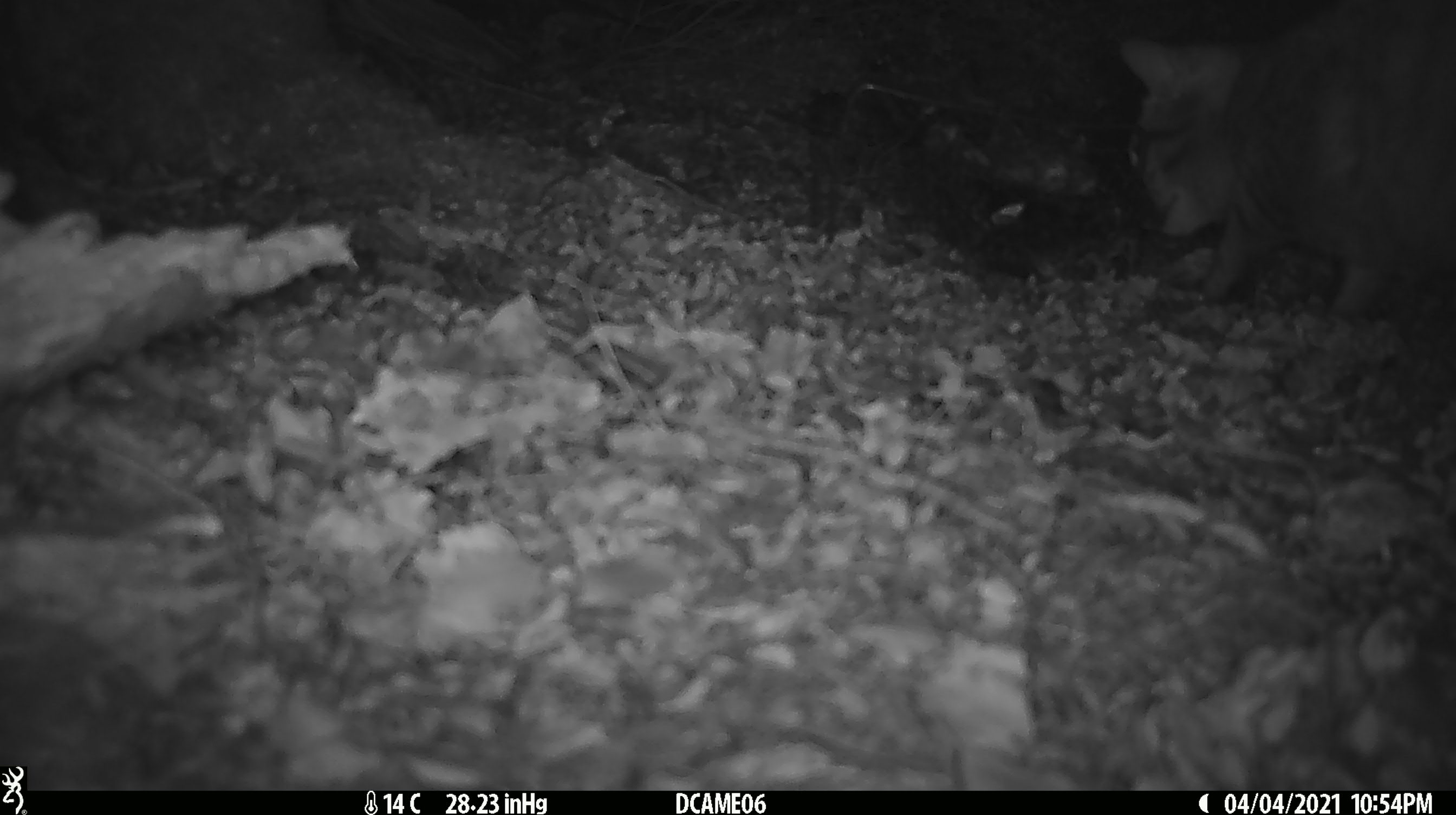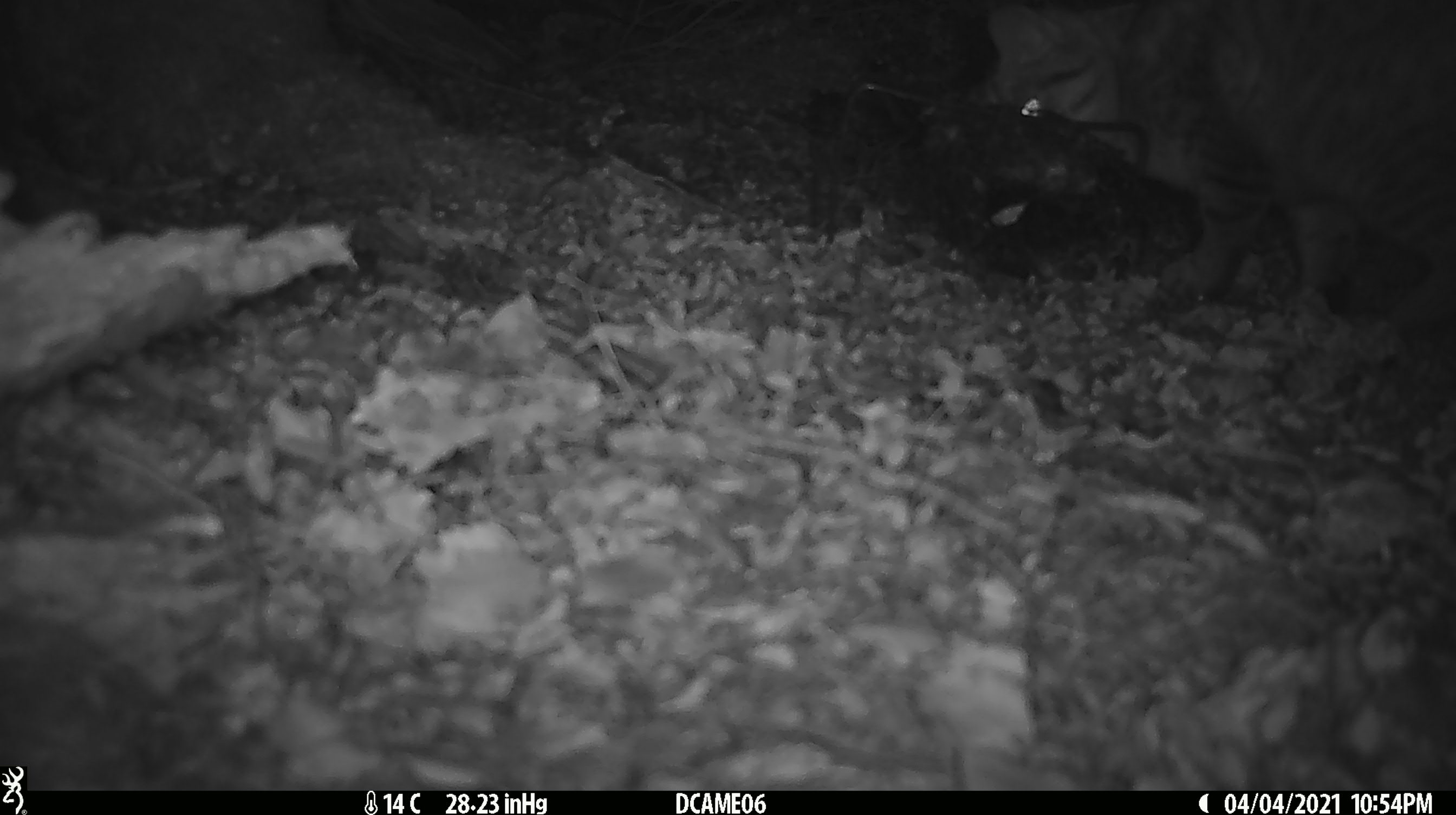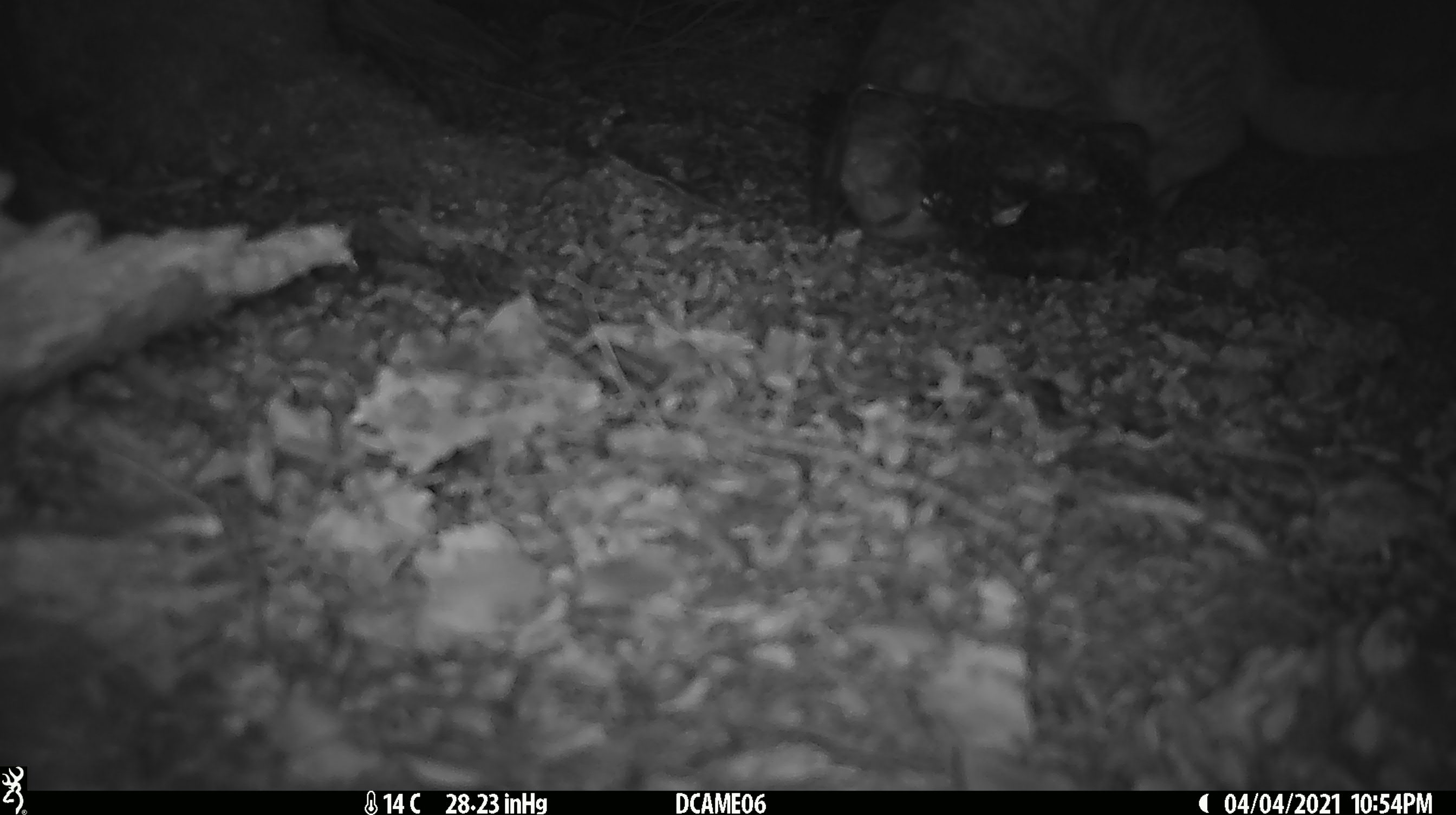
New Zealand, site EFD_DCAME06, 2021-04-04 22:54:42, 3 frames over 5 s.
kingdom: Animalia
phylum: Chordata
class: Mammalia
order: Carnivora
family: Felidae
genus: Felis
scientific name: Felis catus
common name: domestic cat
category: cat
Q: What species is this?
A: Cat (domestic cat) (Felis catus).